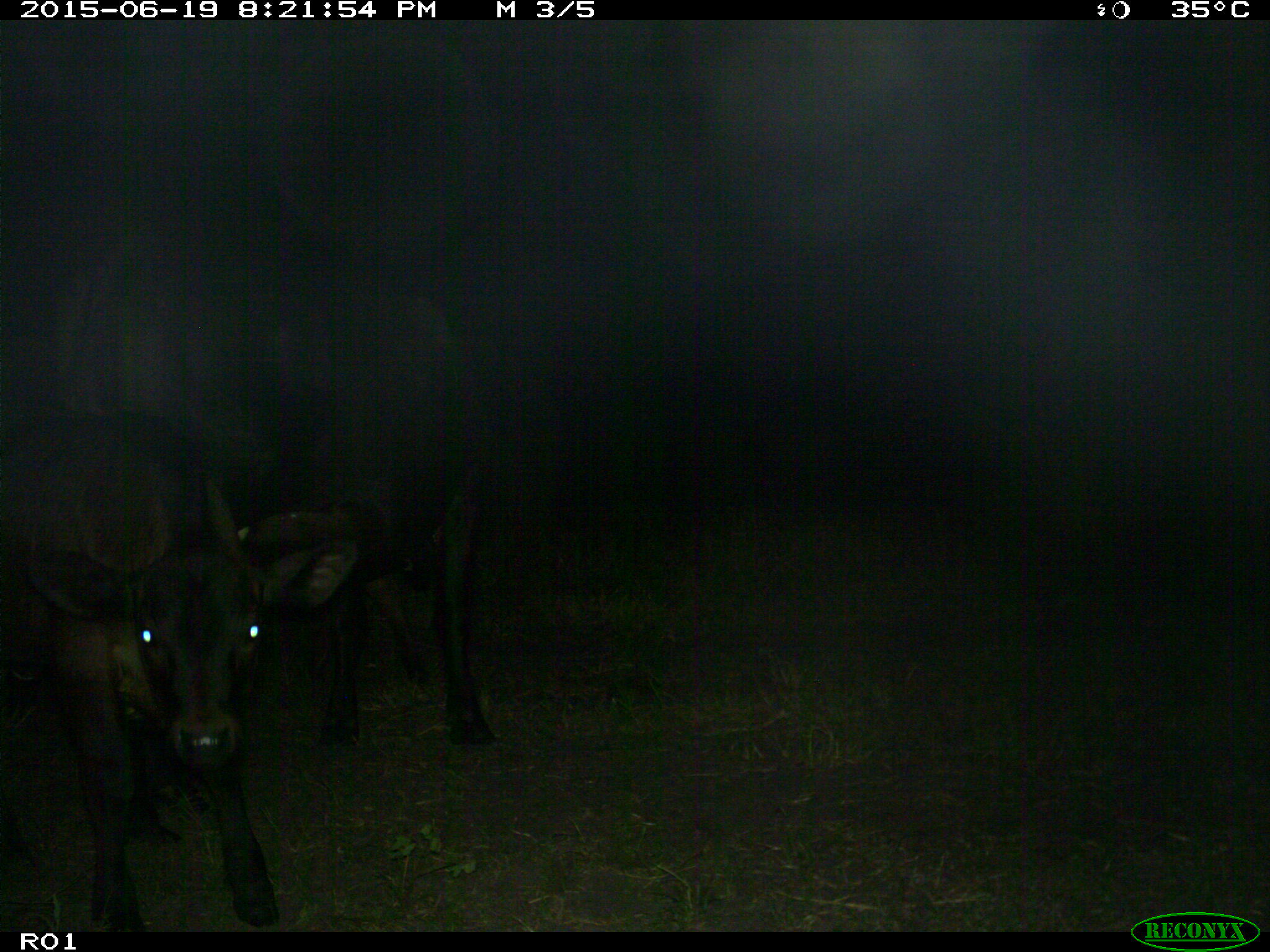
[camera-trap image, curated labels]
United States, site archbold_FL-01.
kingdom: Animalia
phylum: Chordata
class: Mammalia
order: Artiodactyla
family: Bovidae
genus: Bos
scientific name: Bos taurus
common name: domestic cow